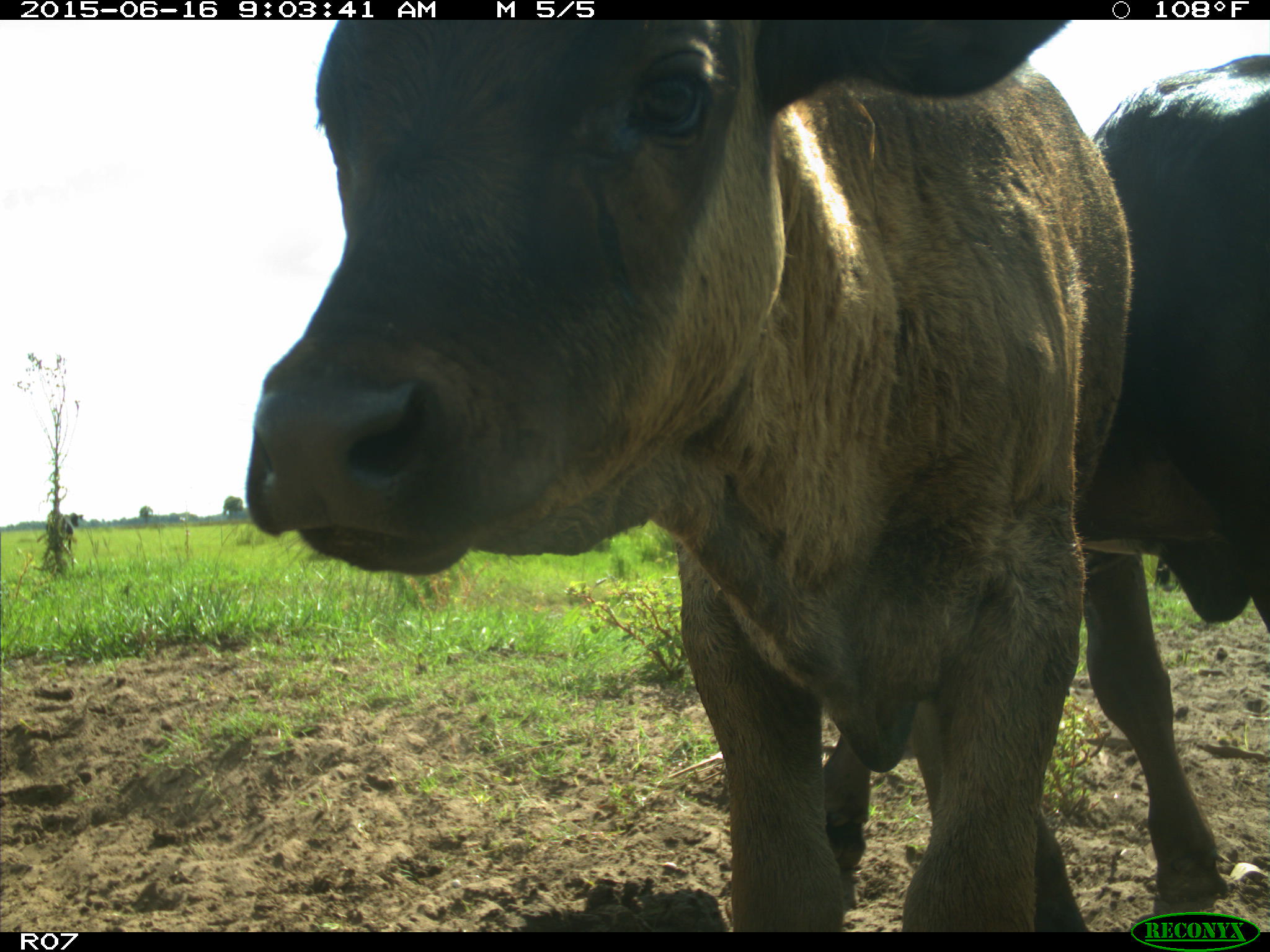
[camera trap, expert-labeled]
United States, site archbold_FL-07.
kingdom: Animalia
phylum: Chordata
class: Mammalia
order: Artiodactyla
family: Bovidae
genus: Bos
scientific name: Bos taurus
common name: domestic cow